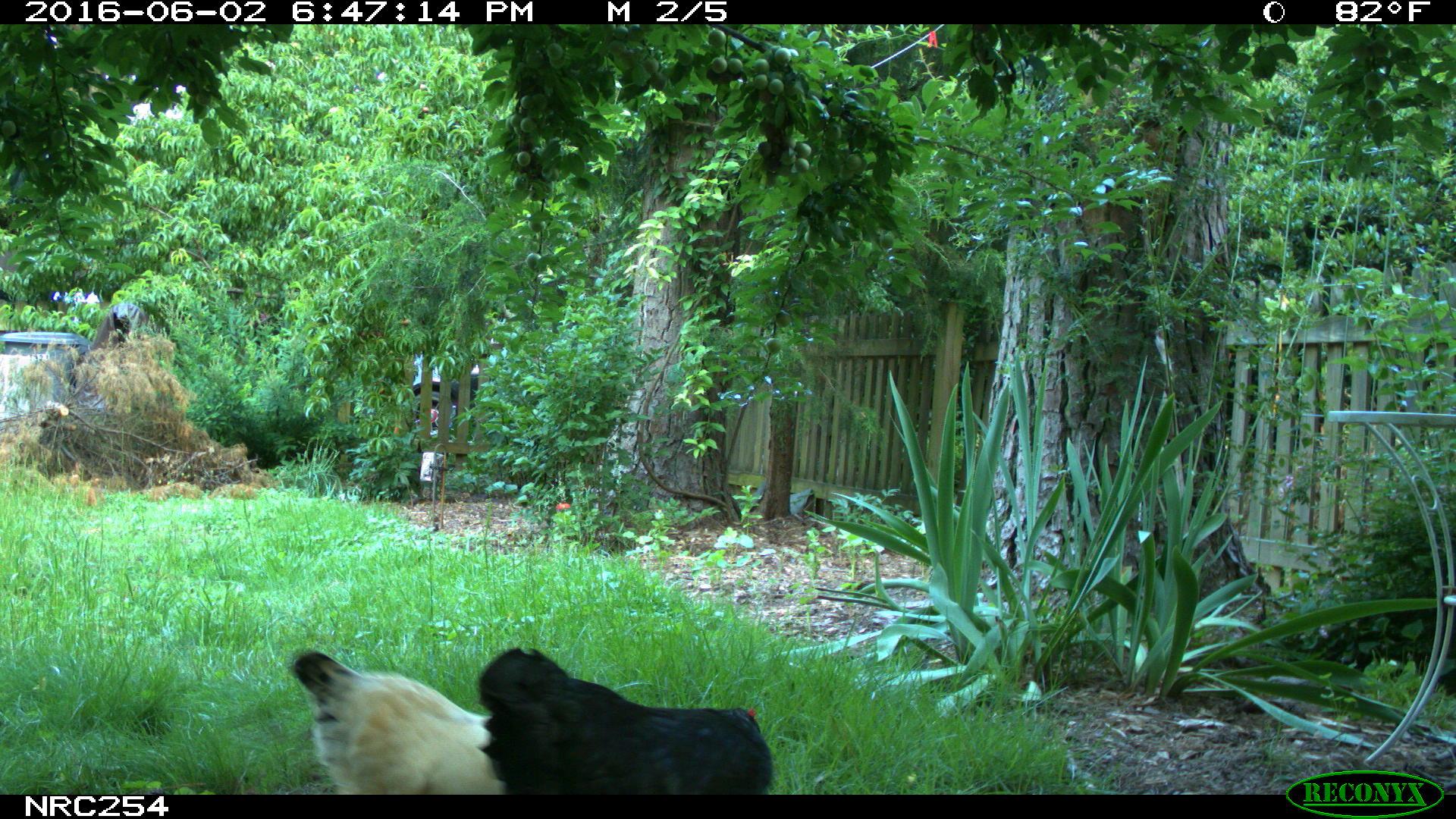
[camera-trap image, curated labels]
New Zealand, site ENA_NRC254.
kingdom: Animalia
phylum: Chordata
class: Aves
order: Galliformes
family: Phasianidae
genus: Gallus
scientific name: Gallus gallus domesticus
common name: chicken